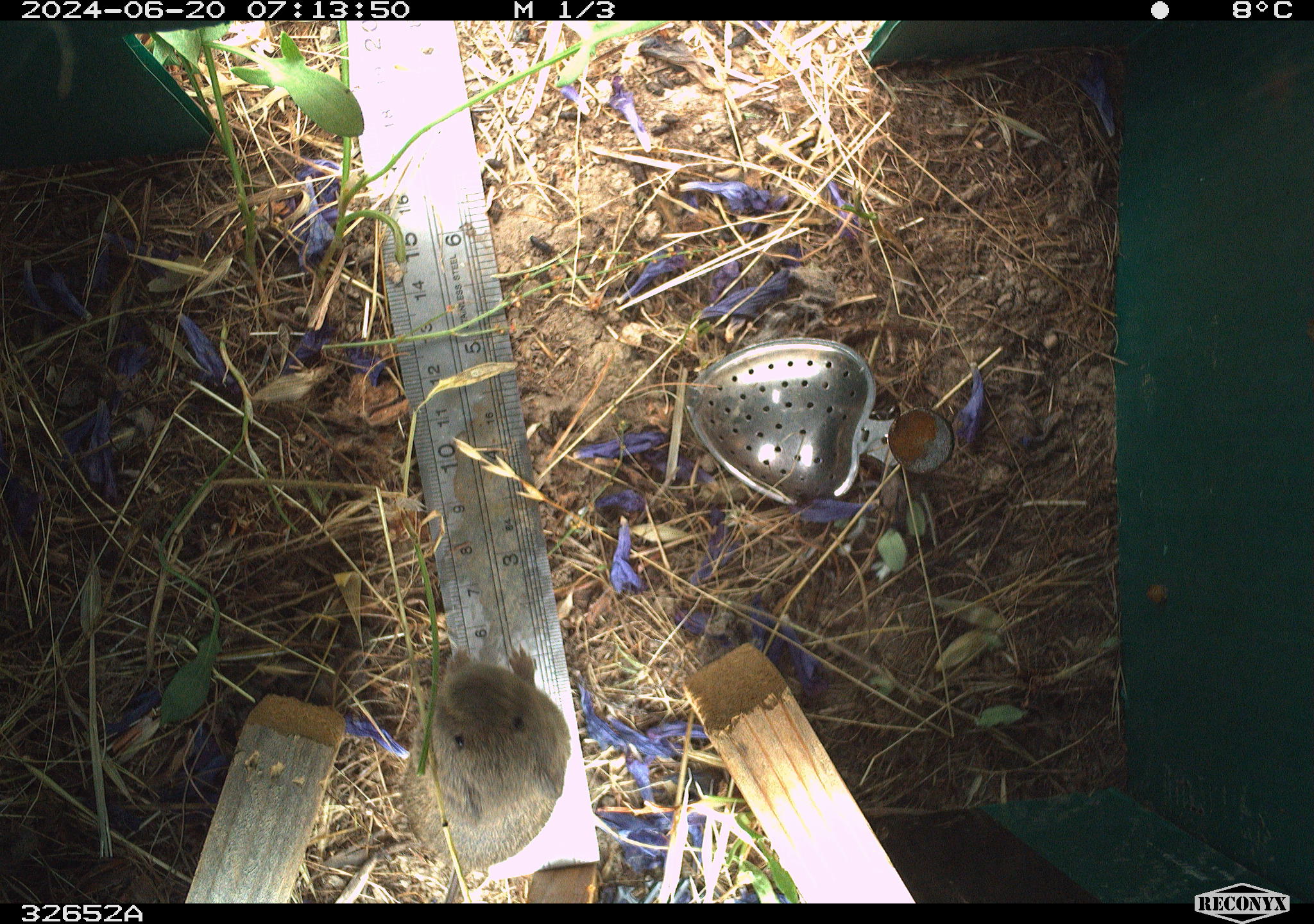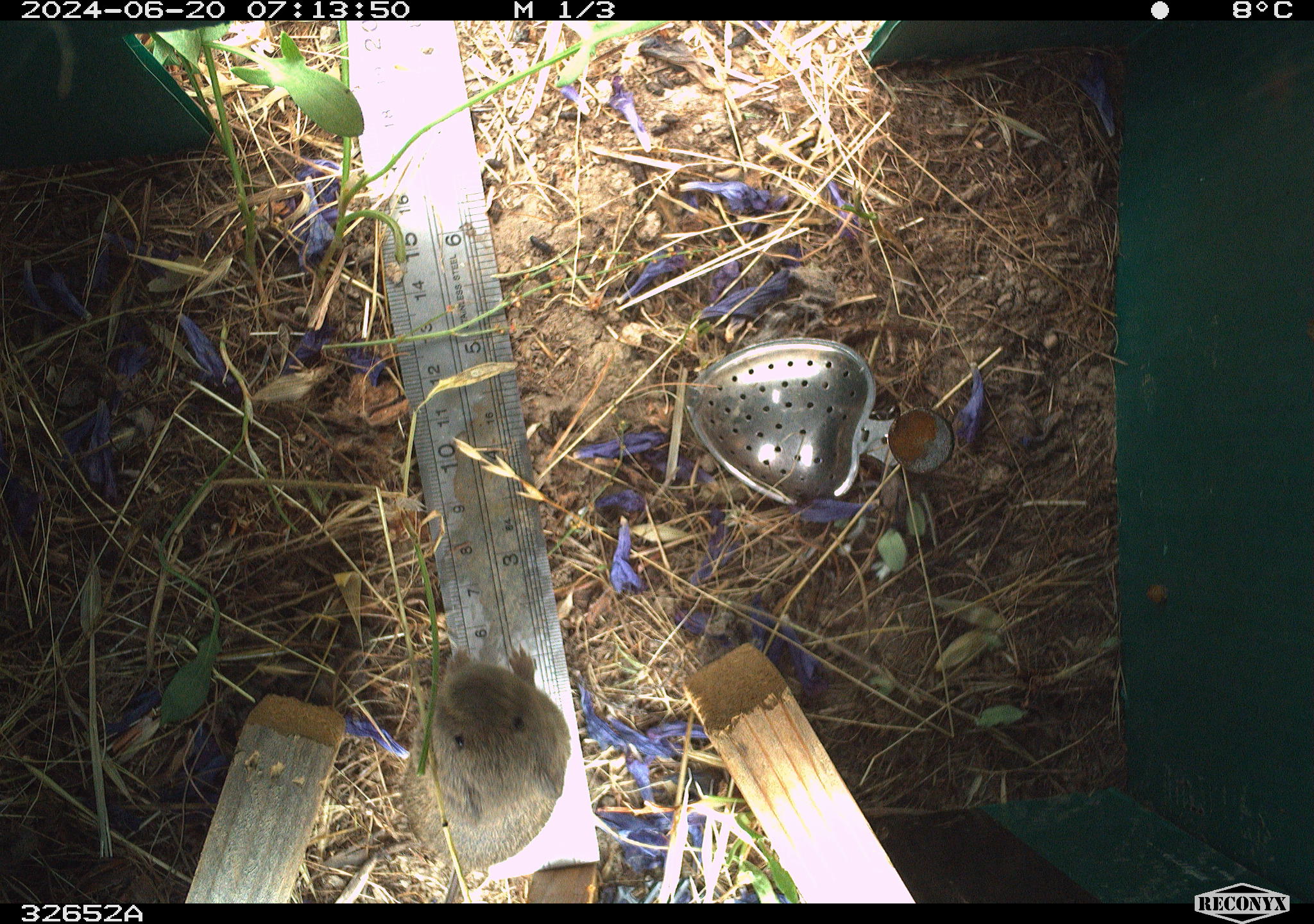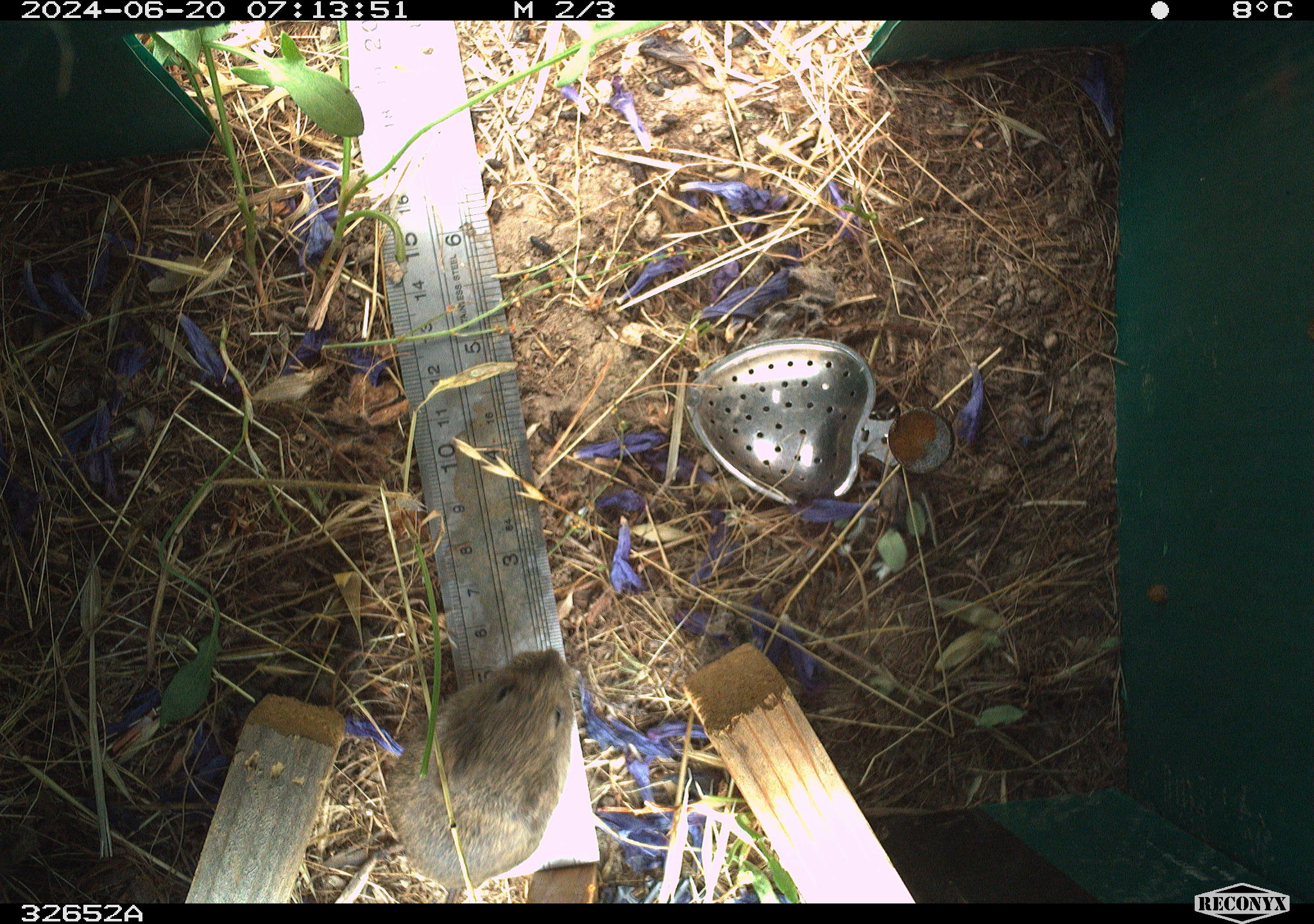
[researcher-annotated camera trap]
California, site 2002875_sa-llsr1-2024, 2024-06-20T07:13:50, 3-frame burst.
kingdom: Animalia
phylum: Chordata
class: Mammalia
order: Rodentia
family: Cricetidae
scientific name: Arvicolinae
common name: voles, lemmings, and muskrats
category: arvicolinae subfamily